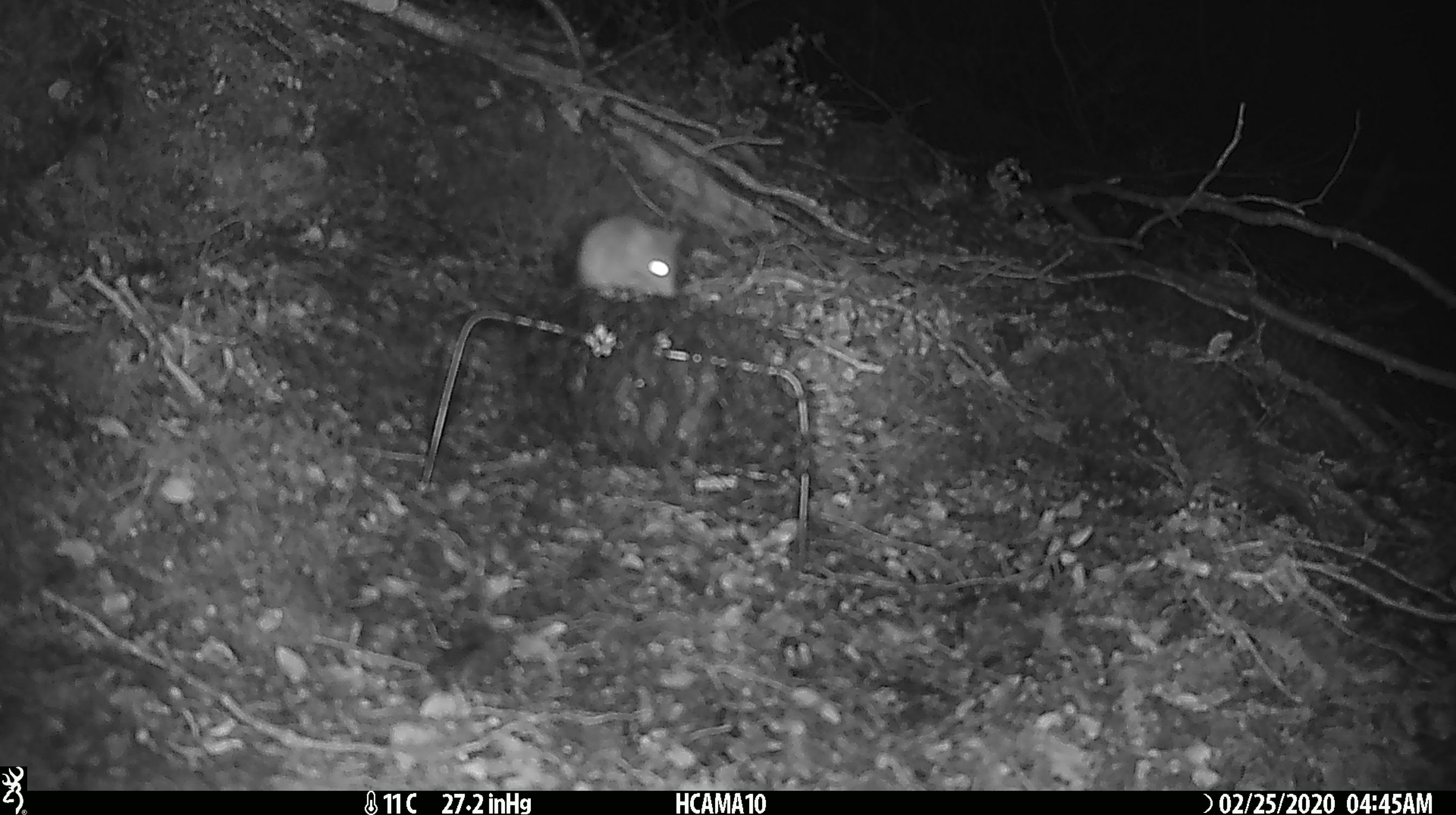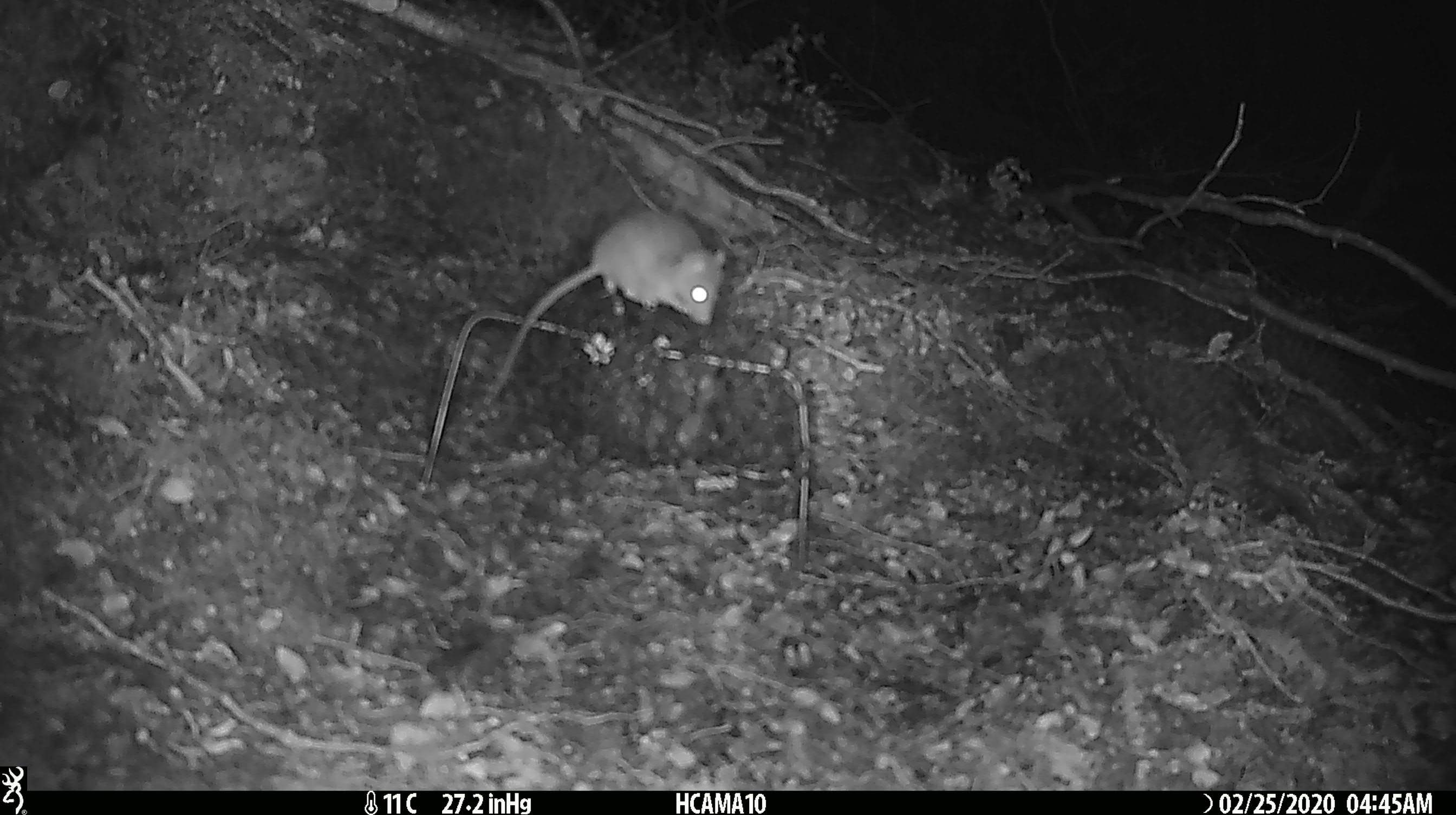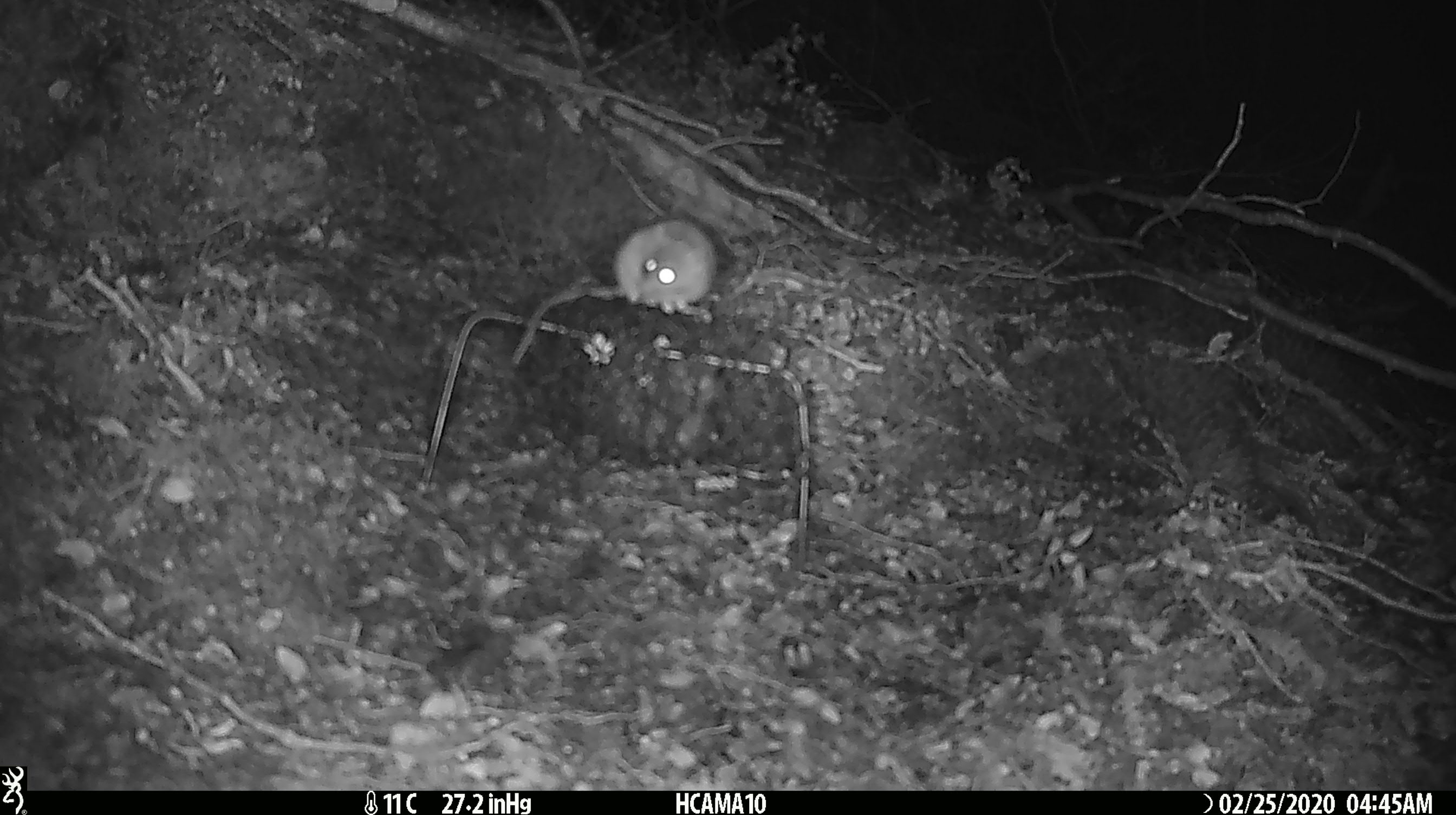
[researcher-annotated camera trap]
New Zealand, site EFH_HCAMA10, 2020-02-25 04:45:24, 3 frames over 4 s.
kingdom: Animalia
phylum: Chordata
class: Mammalia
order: Rodentia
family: Muridae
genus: Mus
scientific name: Mus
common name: mouse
Mouse (Mus).